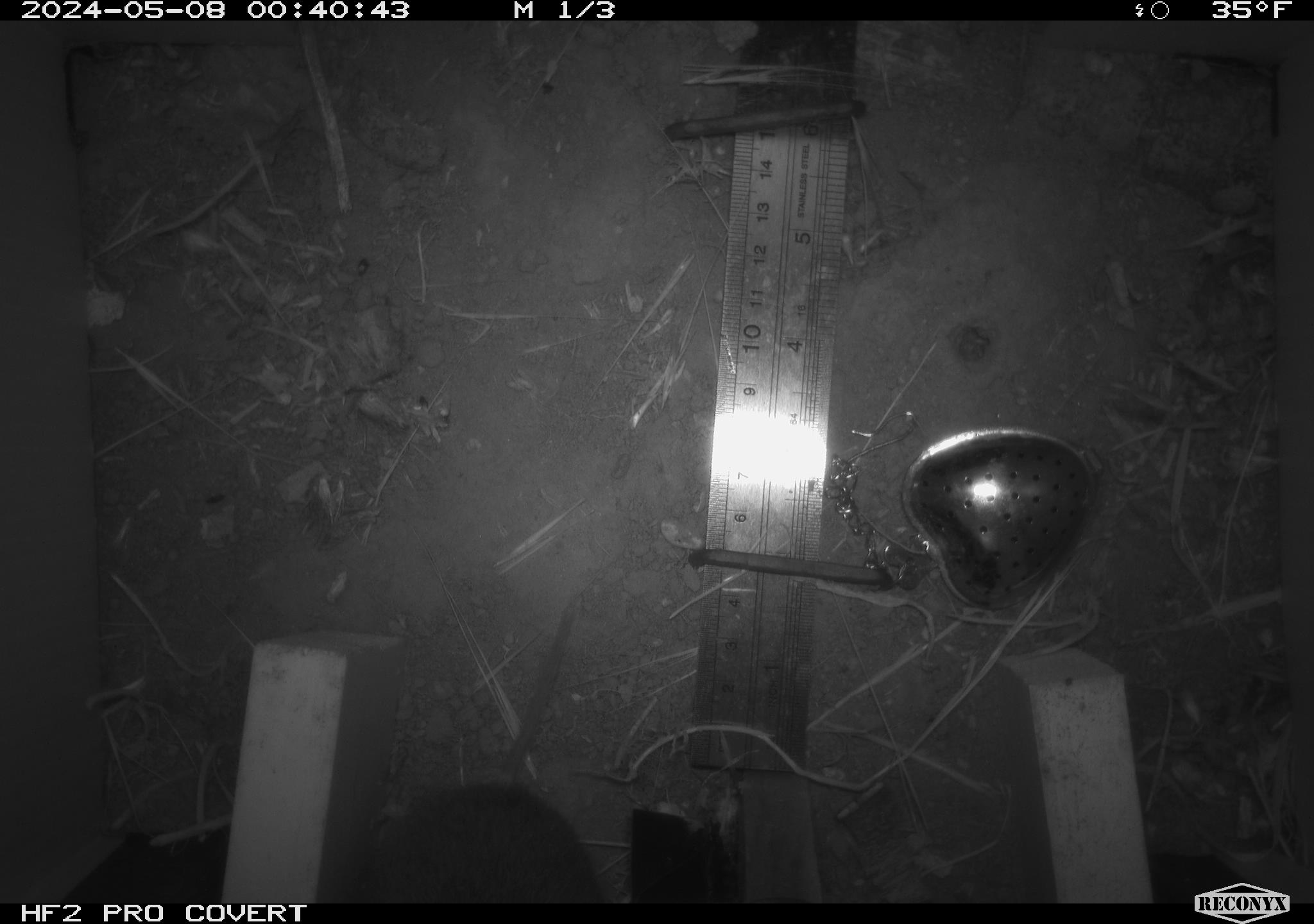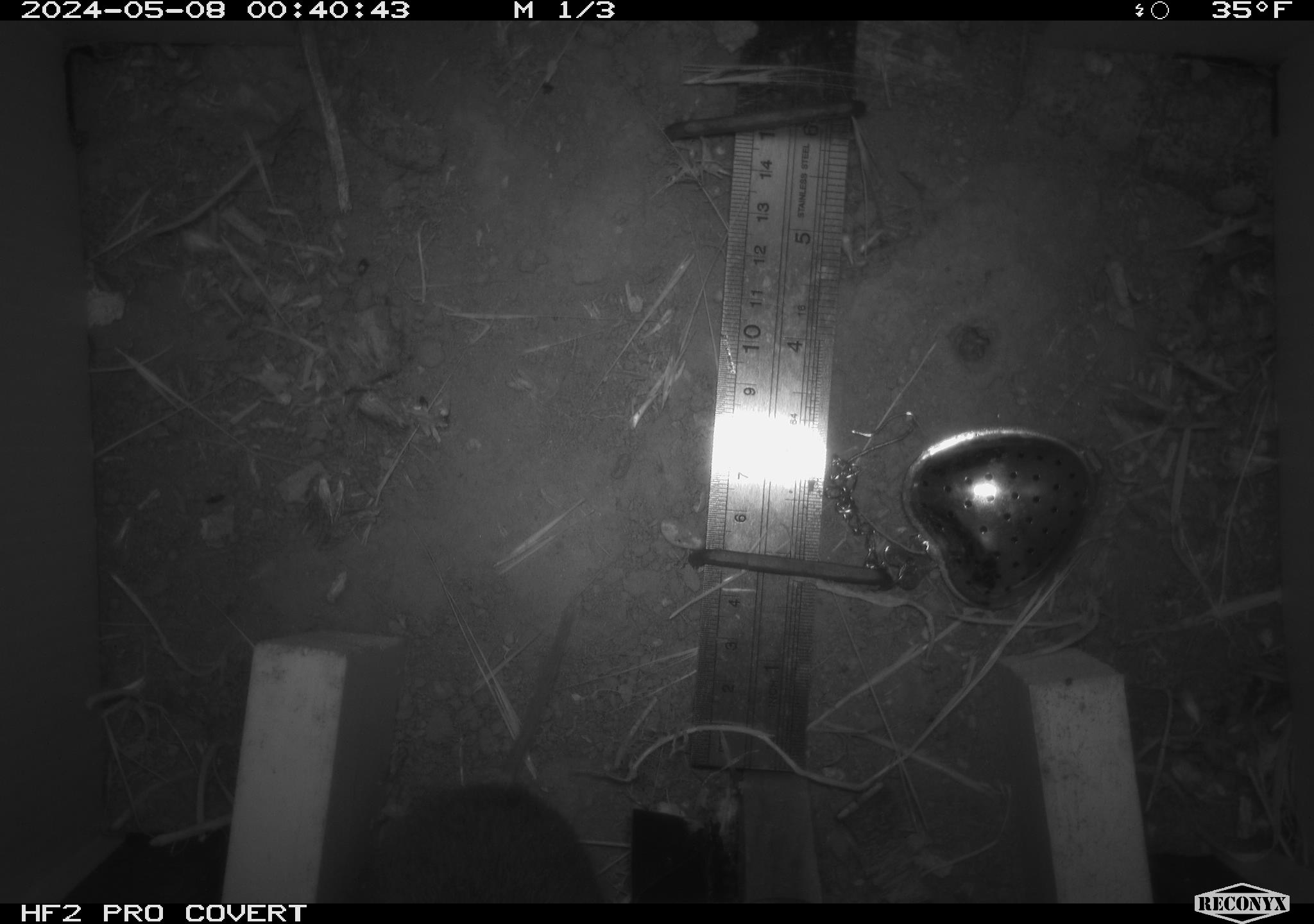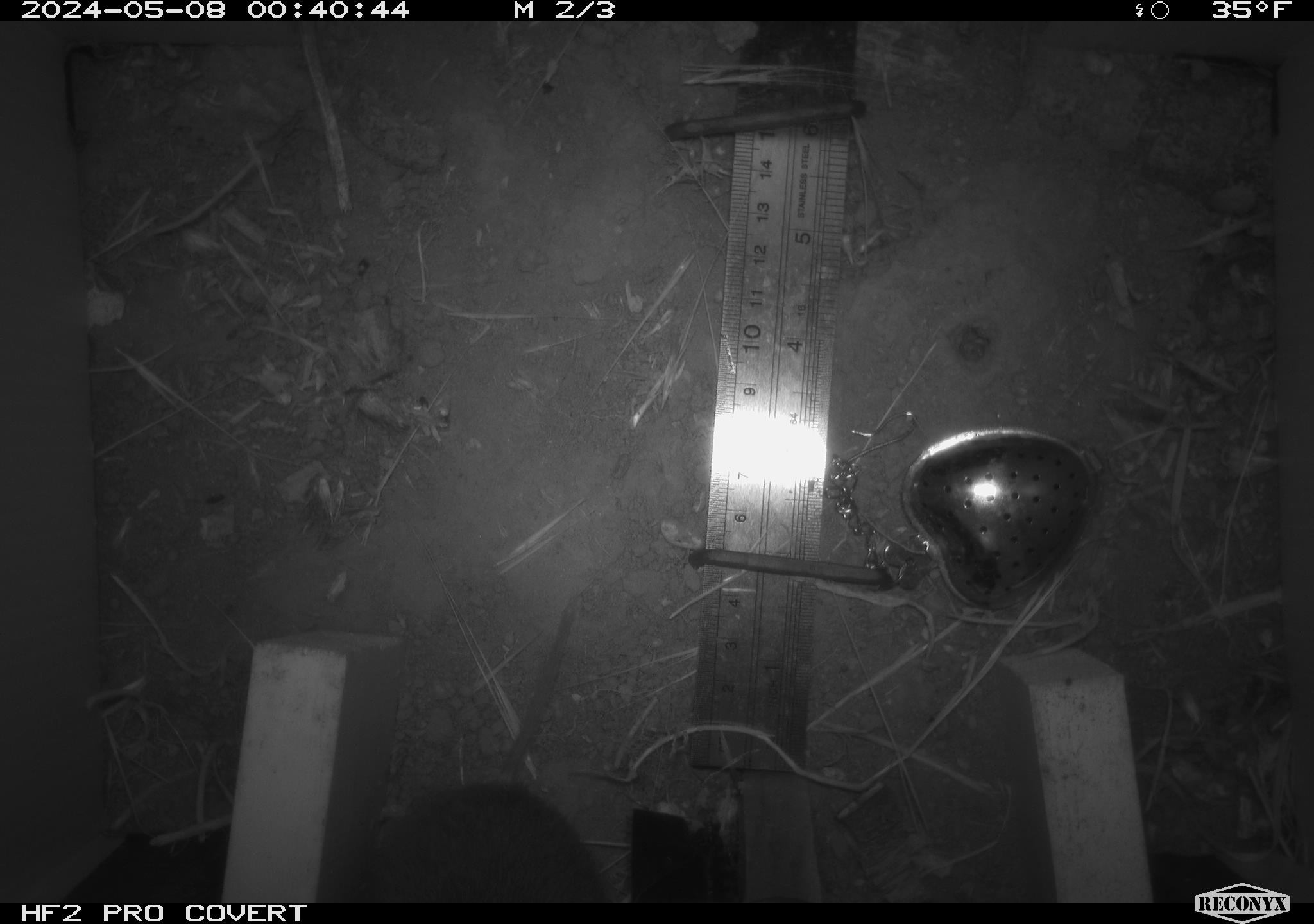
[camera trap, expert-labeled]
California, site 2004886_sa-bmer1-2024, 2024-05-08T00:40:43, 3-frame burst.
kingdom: Animalia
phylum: Chordata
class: Mammalia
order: Rodentia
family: Cricetidae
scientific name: Arvicolinae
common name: voles, lemmings, and muskrats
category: arvicolinae subfamily